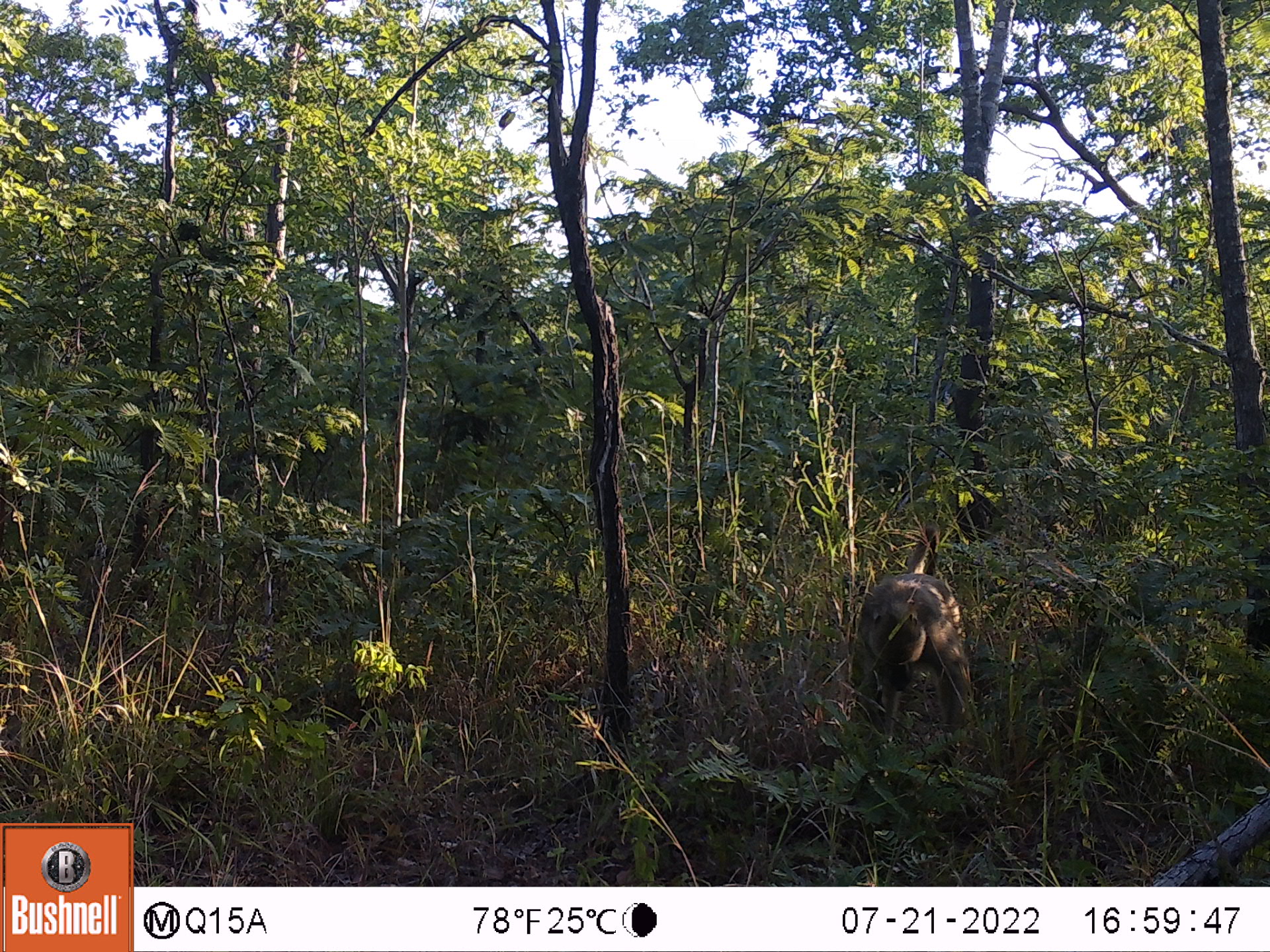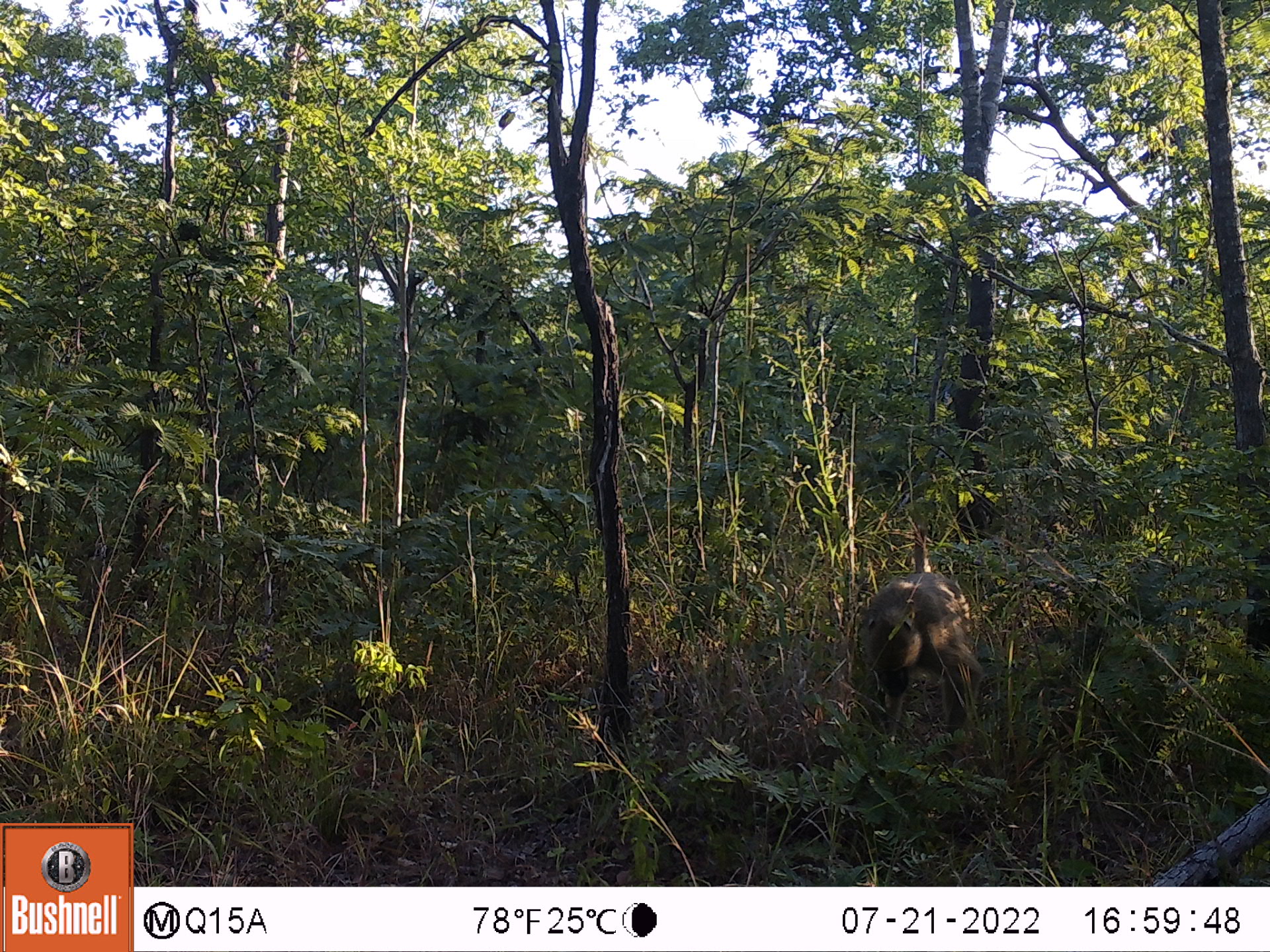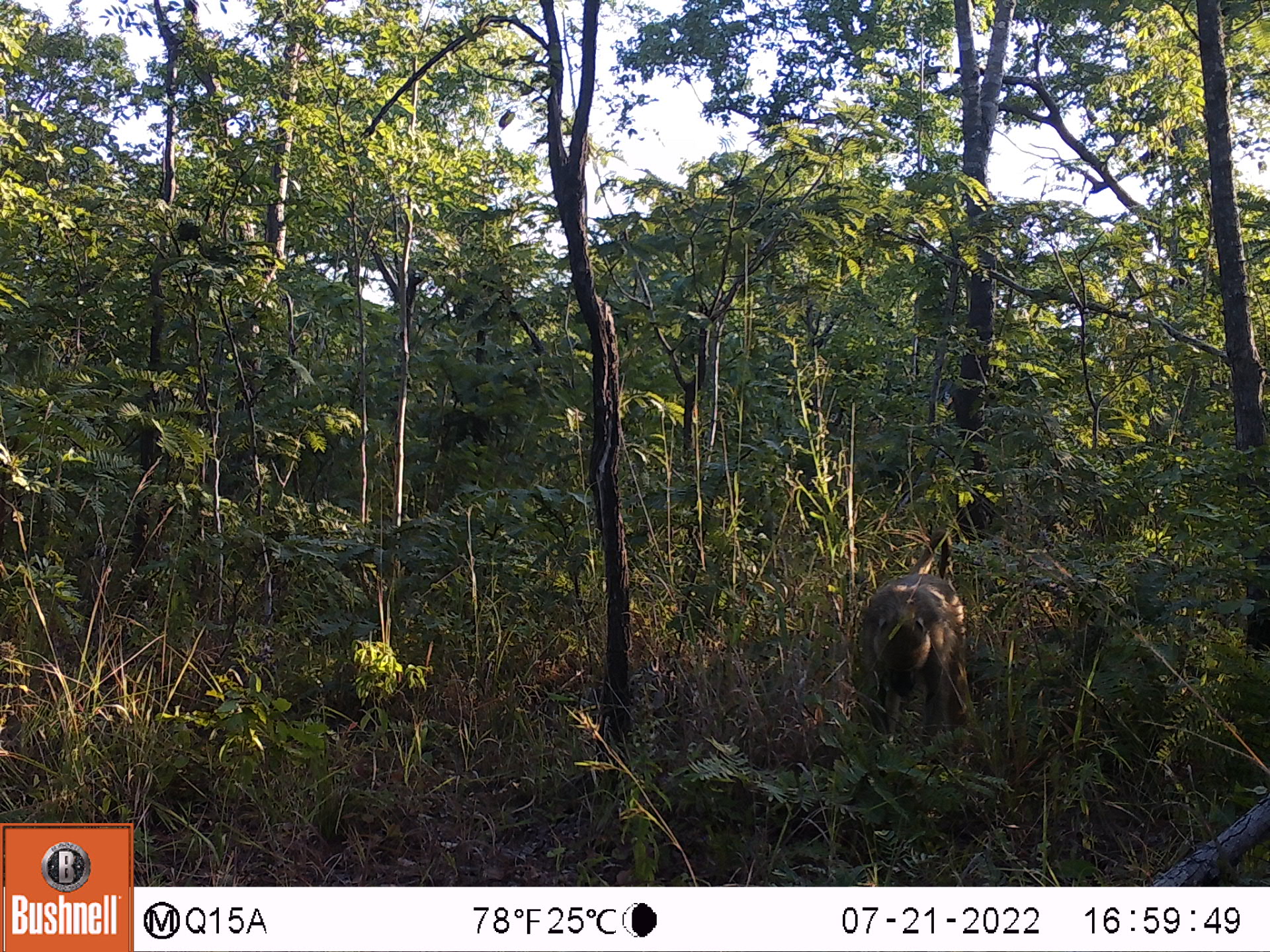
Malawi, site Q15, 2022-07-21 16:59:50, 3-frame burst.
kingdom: Animalia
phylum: Chordata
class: Mammalia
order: Primates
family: Cercopithecidae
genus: Papio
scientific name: Papio cynocephalus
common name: yellow baboon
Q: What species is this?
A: Yellow baboon (Papio cynocephalus).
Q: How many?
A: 1.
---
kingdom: Animalia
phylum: Chordata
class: Mammalia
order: Artiodactyla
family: Suidae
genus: Phacochoerus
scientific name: Phacochoerus africanus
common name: common warthog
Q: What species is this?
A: Common warthog (Phacochoerus africanus).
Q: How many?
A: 1.